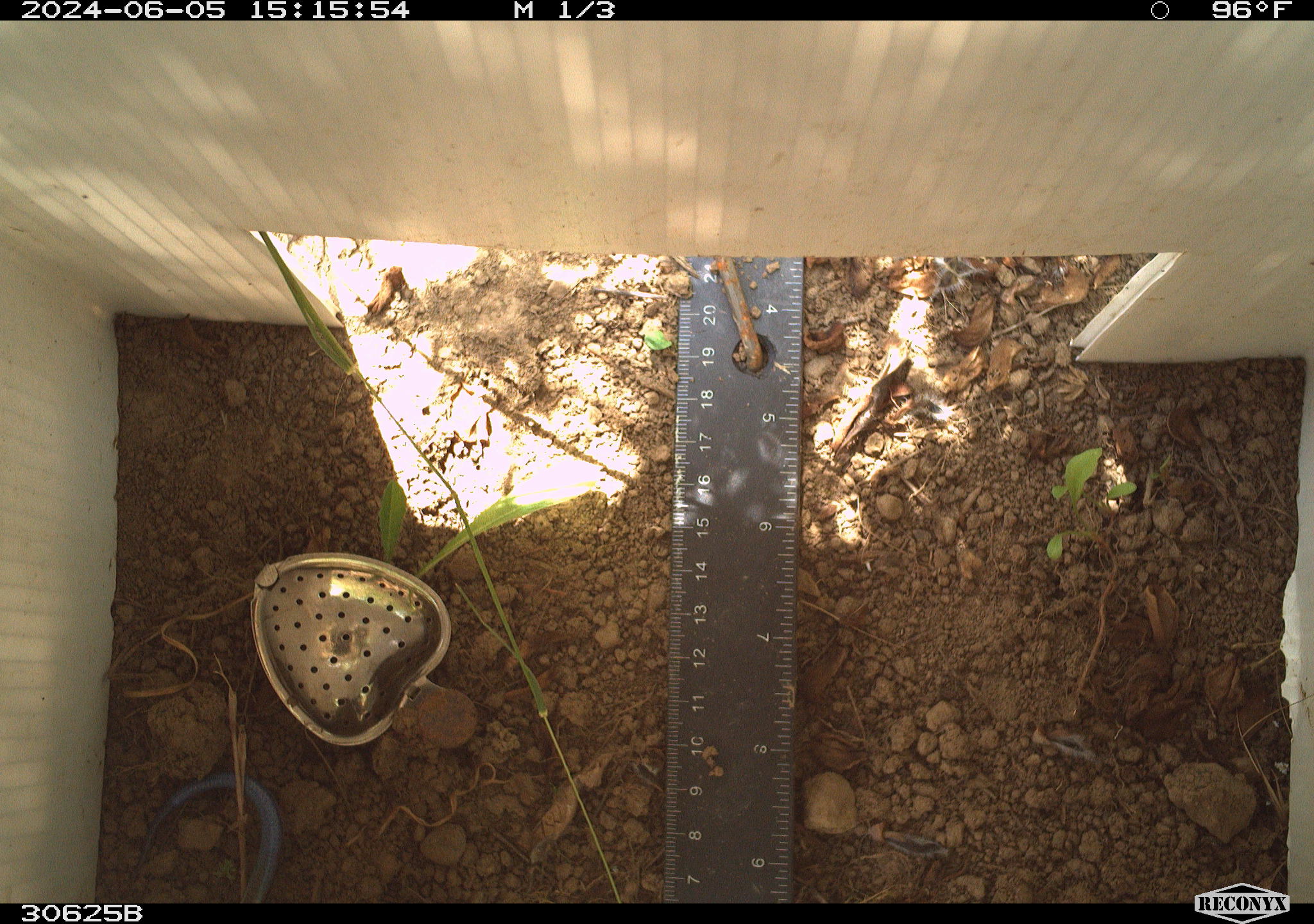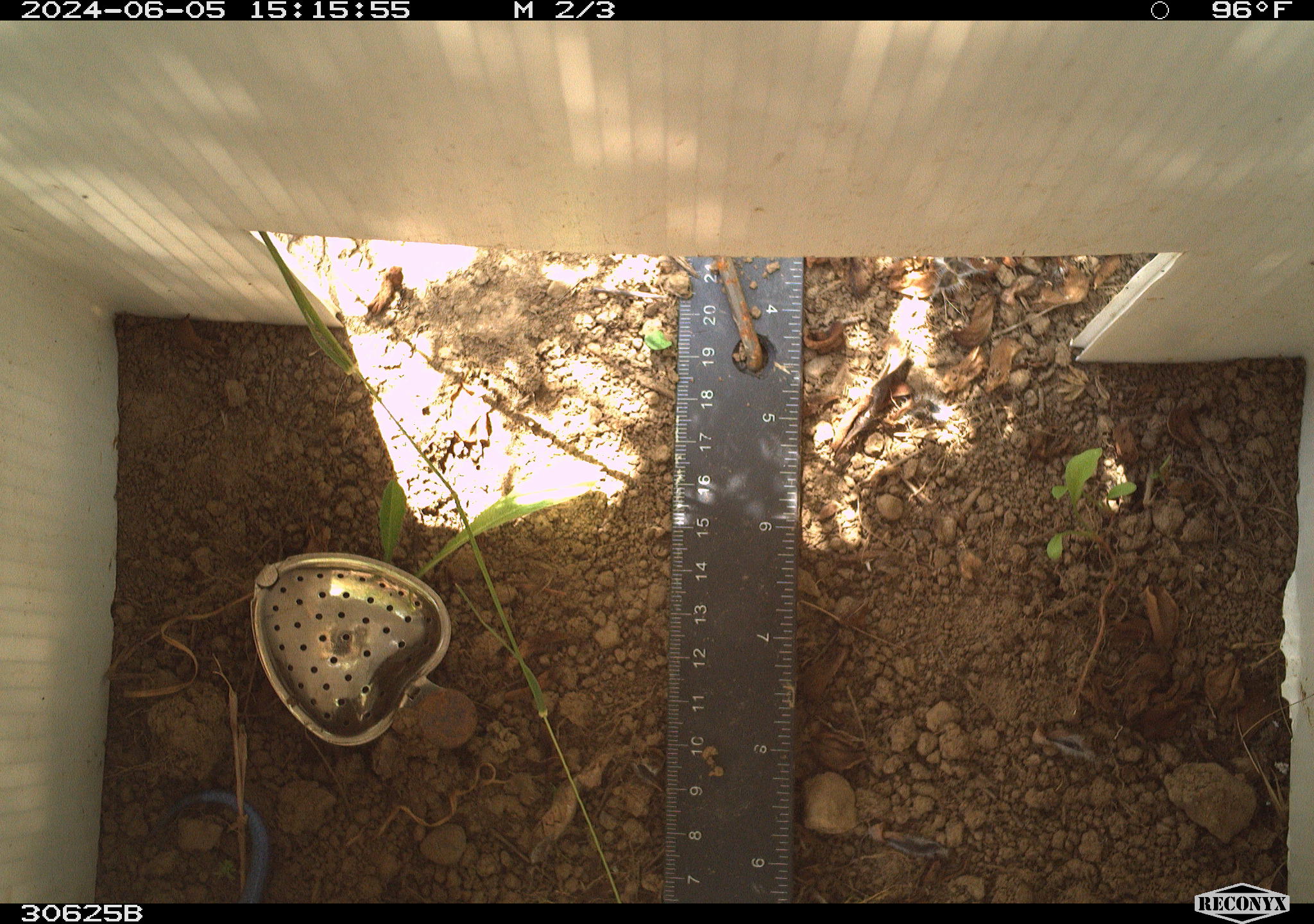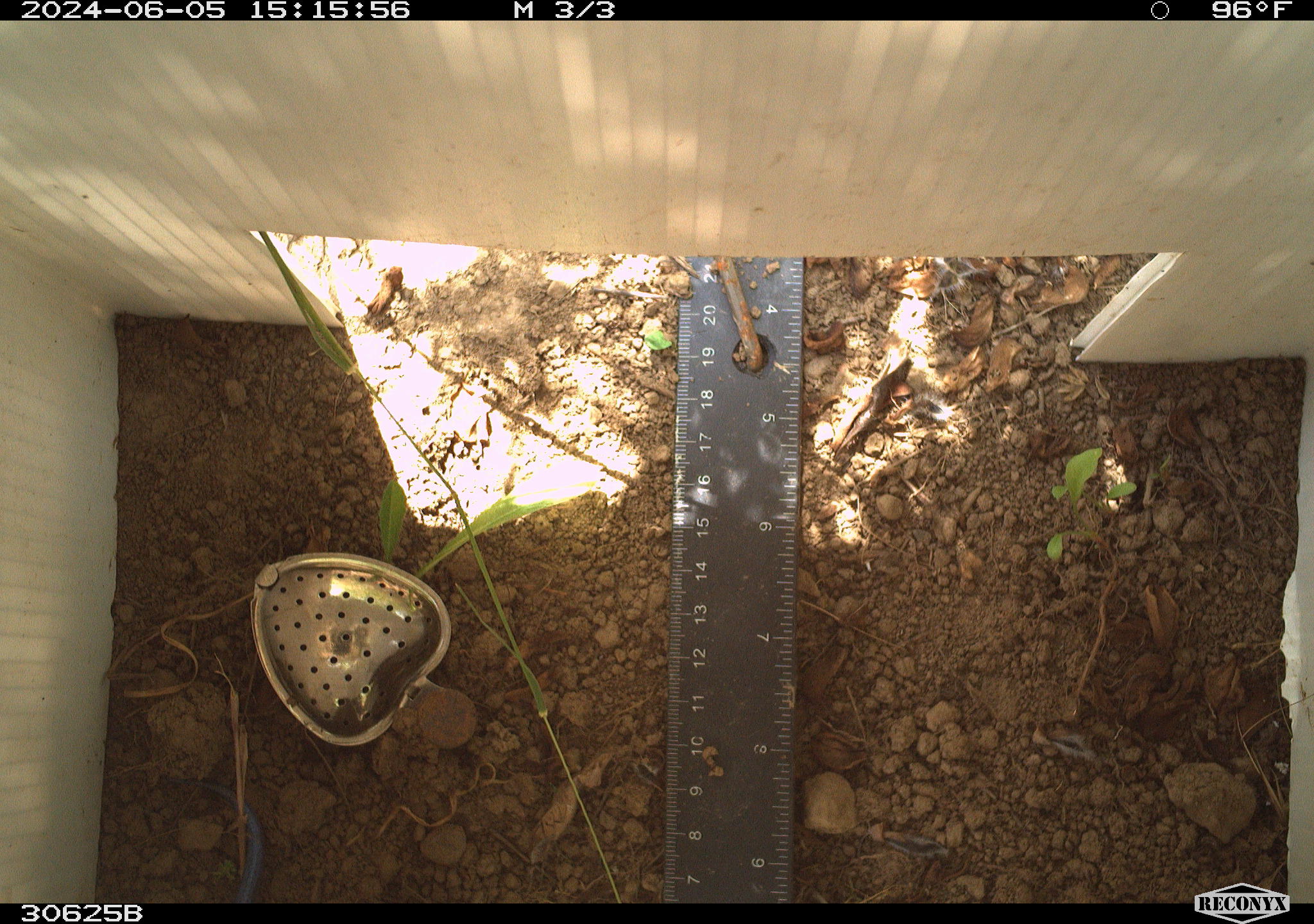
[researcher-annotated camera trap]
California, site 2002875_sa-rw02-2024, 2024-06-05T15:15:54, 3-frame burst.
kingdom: Animalia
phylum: Chordata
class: Reptilia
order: Squamata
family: Scincidae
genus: Plestiodon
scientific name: Plestiodon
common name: blue-tailed skinks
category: plestiodon species